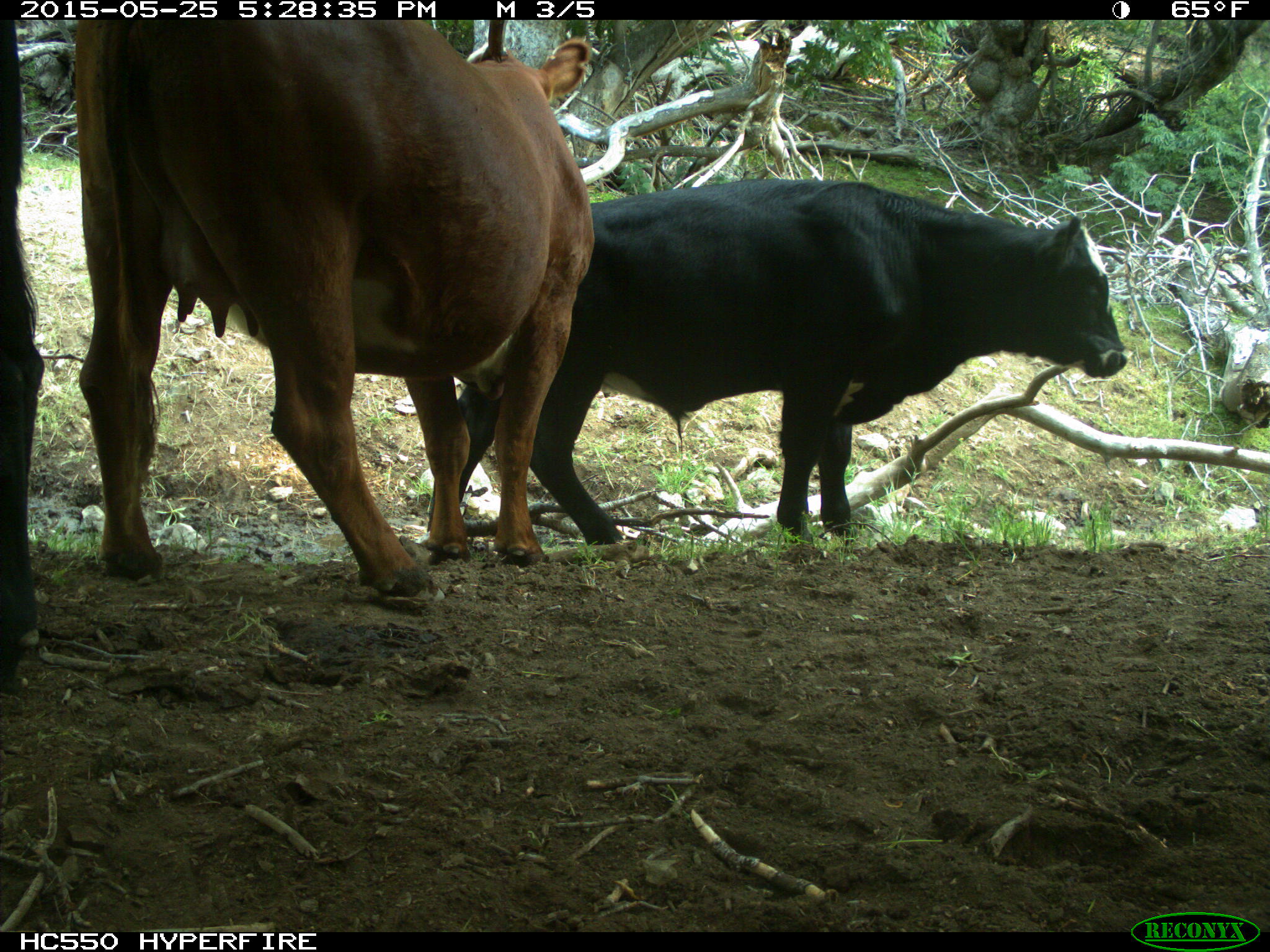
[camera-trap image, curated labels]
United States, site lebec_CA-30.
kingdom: Animalia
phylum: Chordata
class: Mammalia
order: Artiodactyla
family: Bovidae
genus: Bos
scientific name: Bos taurus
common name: domestic cow